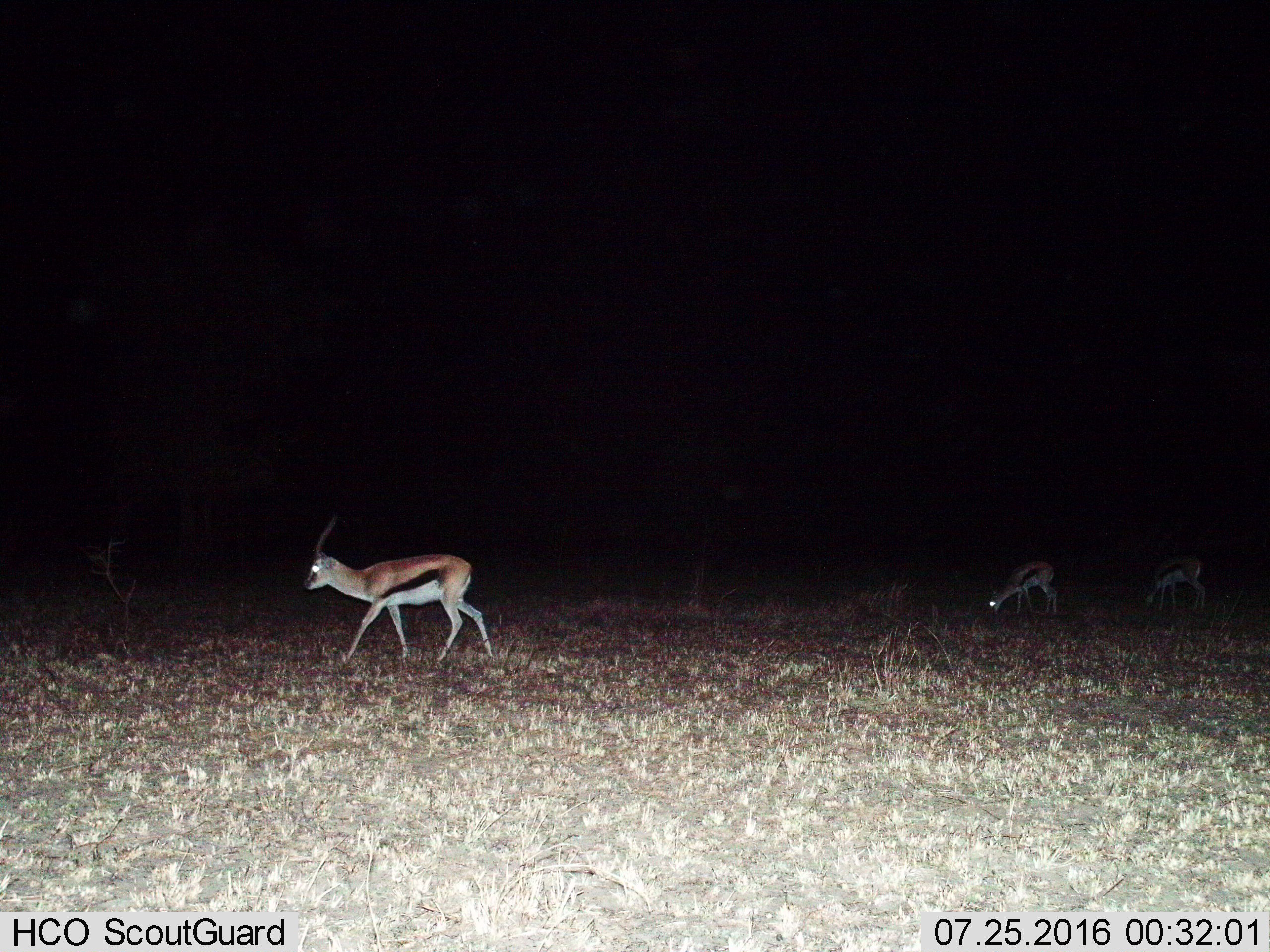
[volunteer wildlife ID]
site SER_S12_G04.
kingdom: Animalia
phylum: Chordata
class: Mammalia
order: Artiodactyla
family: Bovidae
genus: Eudorcas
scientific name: Eudorcas thomsonii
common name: thomson's gazelle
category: gazellethomsons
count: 3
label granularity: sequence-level